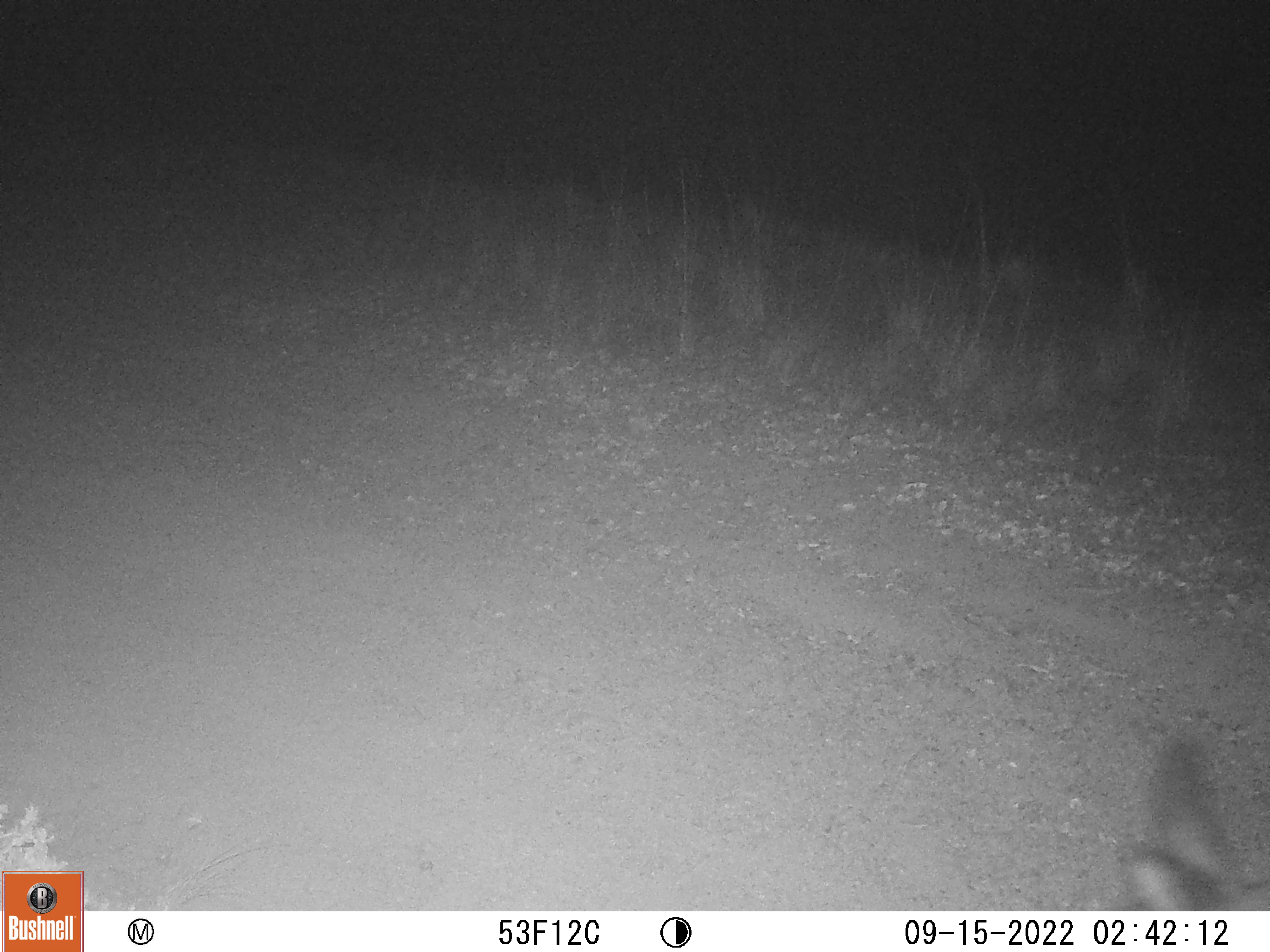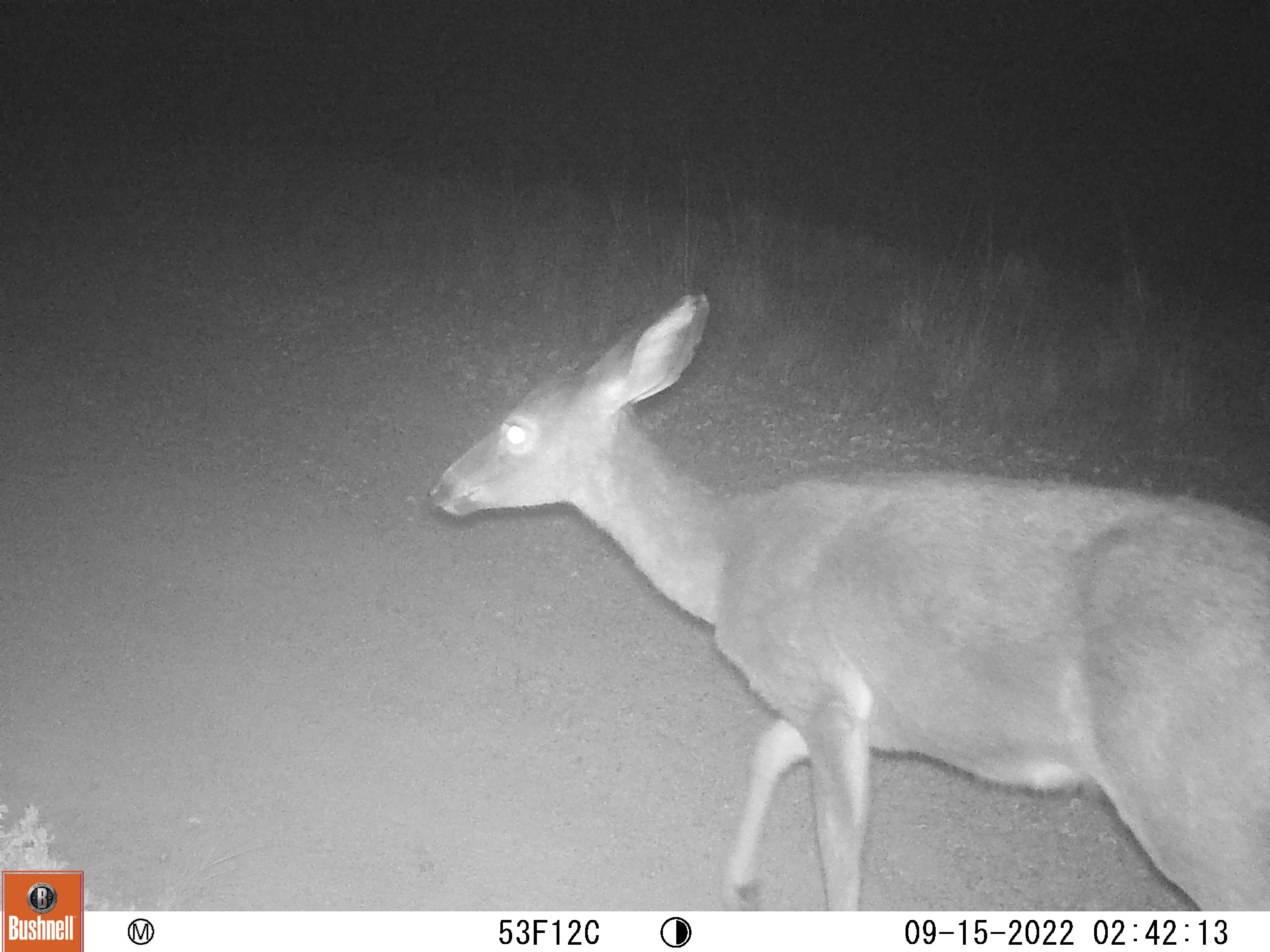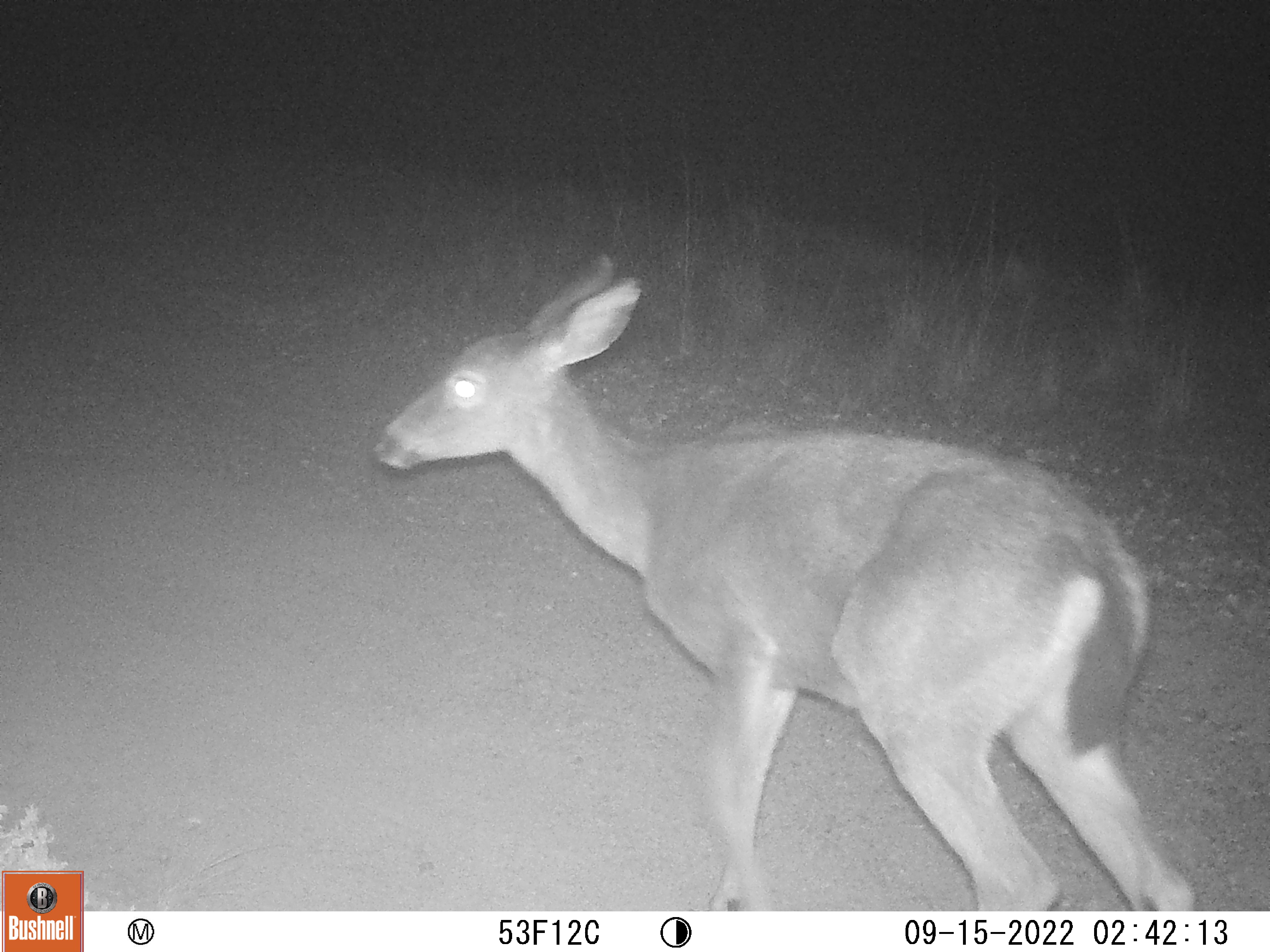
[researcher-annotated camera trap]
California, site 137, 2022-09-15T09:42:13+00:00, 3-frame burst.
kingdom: Animalia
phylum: Chordata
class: Mammalia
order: Artiodactyla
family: Cervidae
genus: Odocoileus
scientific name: Odocoileus hemionus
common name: mule deer